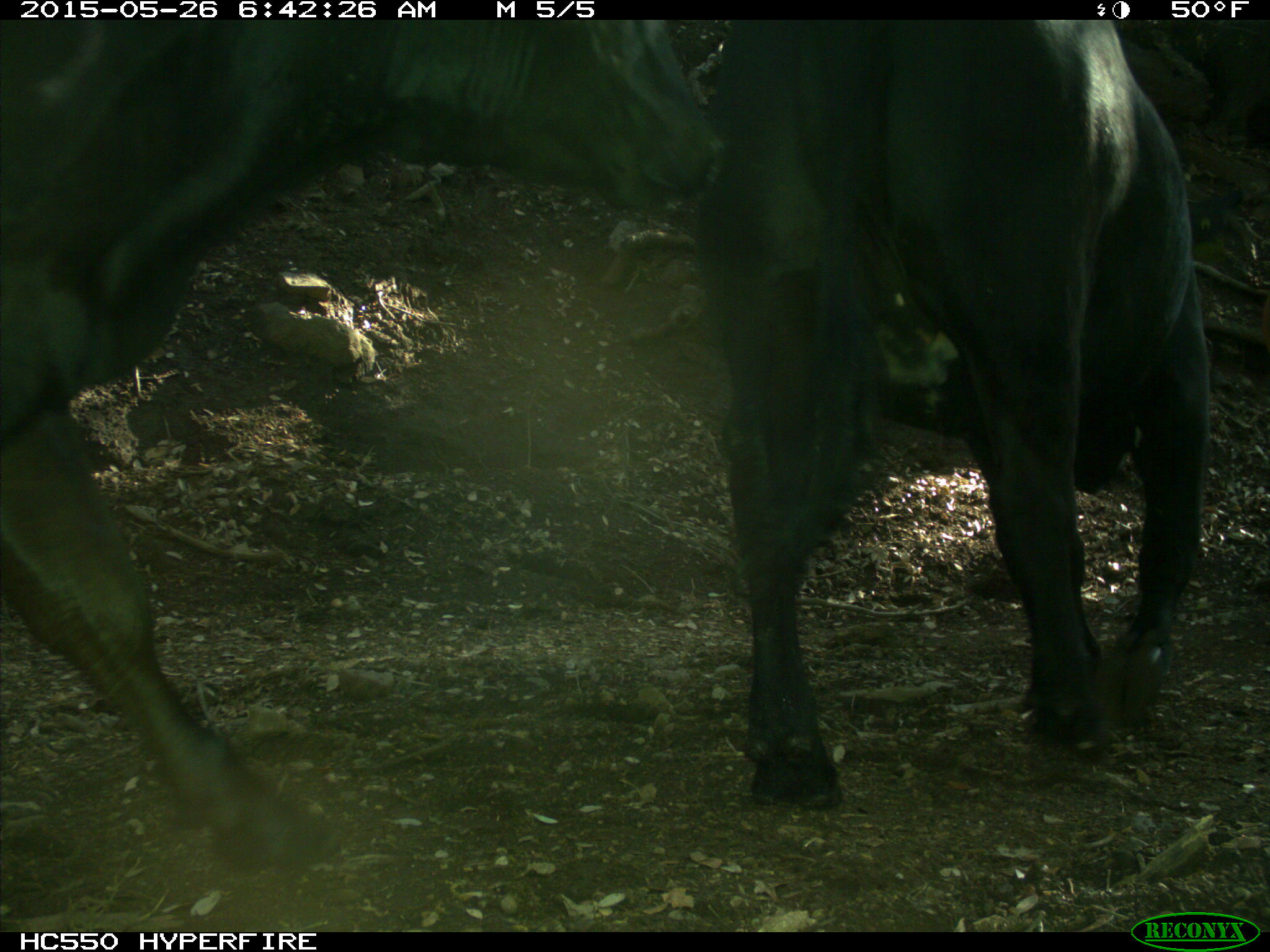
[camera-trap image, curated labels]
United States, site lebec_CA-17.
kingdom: Animalia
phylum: Chordata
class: Mammalia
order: Artiodactyla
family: Bovidae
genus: Bos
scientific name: Bos taurus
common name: domestic cow